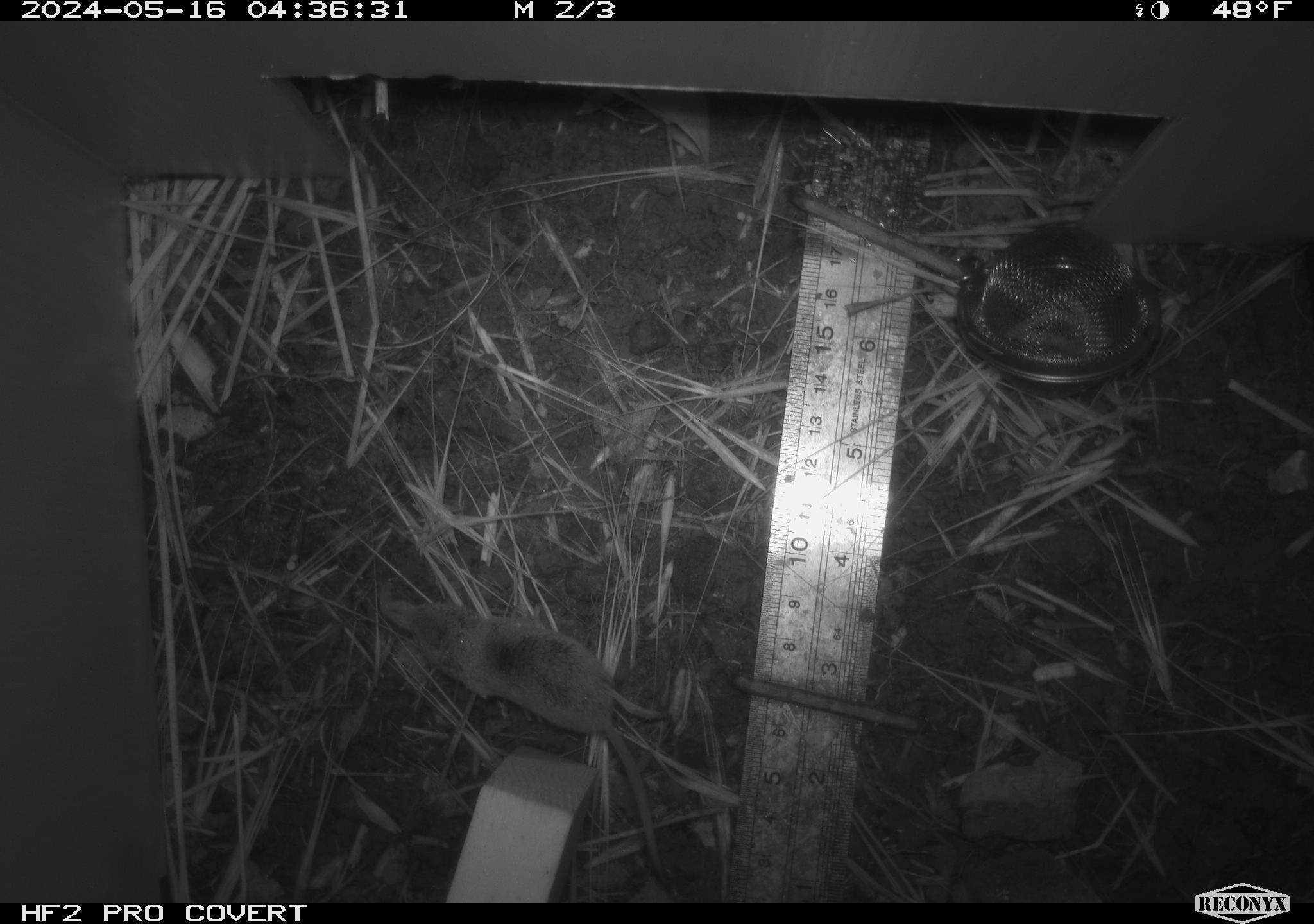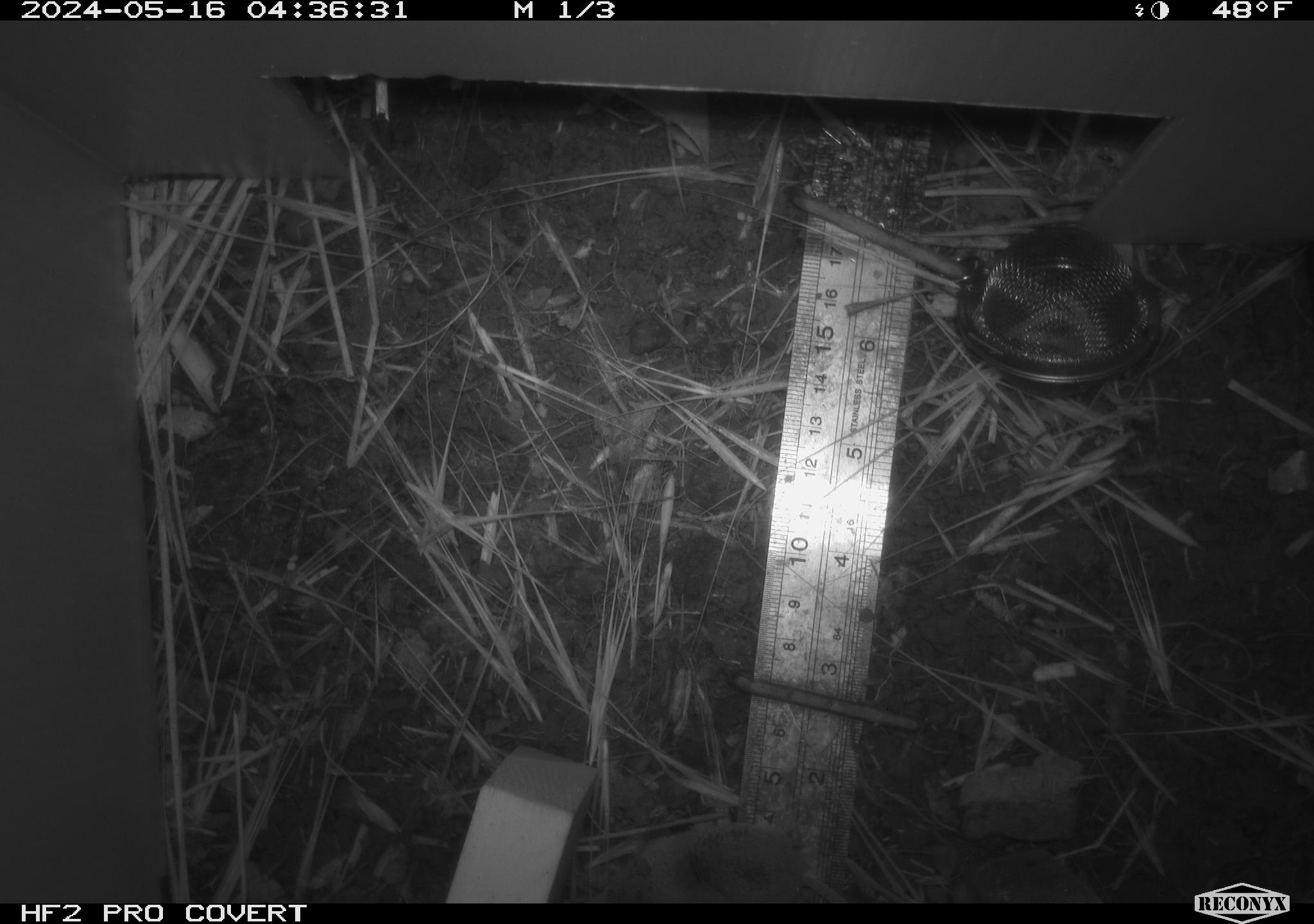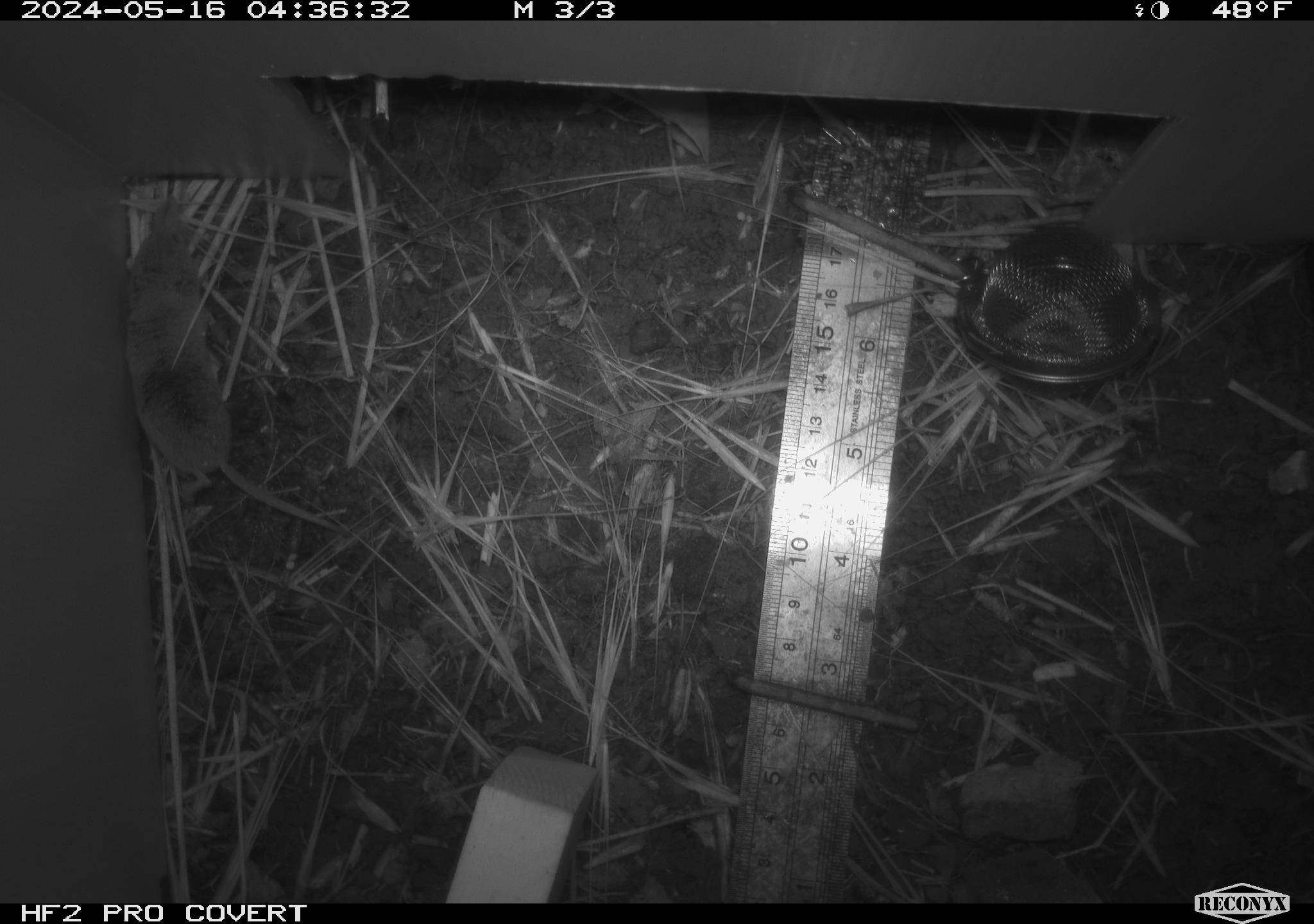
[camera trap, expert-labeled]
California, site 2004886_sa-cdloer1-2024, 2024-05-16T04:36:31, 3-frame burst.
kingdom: Animalia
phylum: Chordata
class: Mammalia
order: Eulipotyphla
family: Soricidae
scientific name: Soricidae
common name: shrews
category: soricidae family